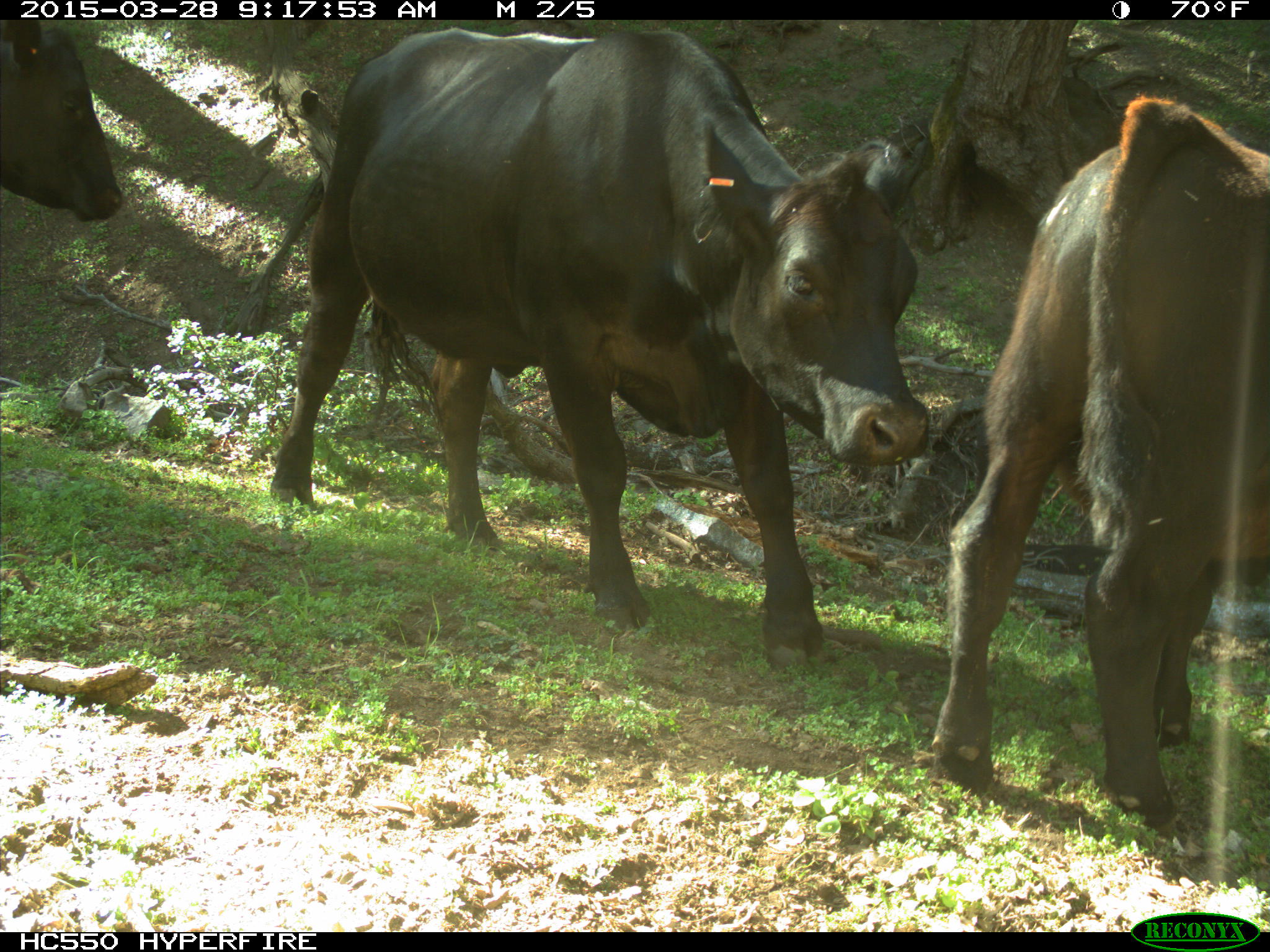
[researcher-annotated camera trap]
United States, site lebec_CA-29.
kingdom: Animalia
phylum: Chordata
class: Mammalia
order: Artiodactyla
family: Bovidae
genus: Bos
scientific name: Bos taurus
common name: domestic cow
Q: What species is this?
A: Bos taurus (domestic cow).